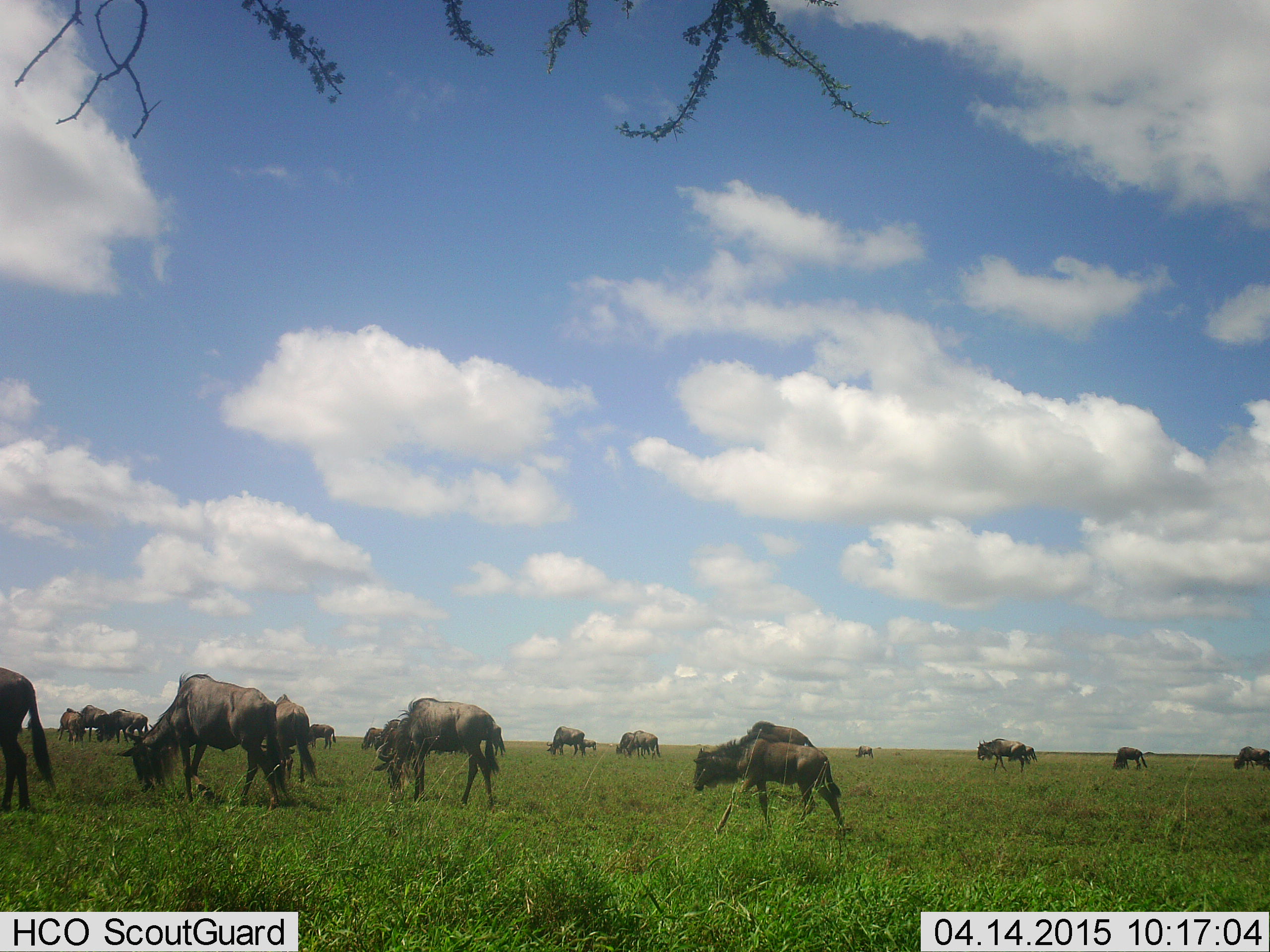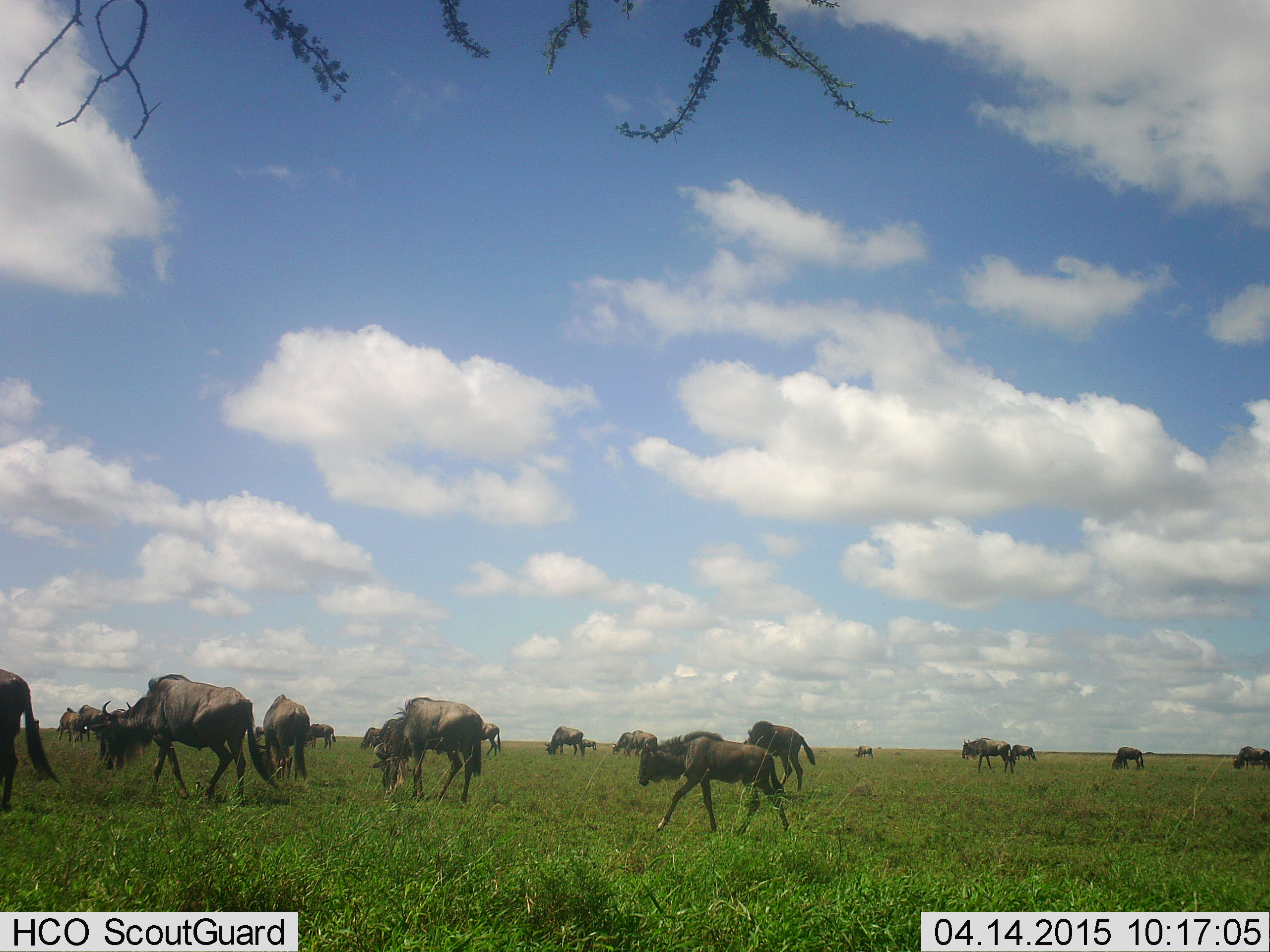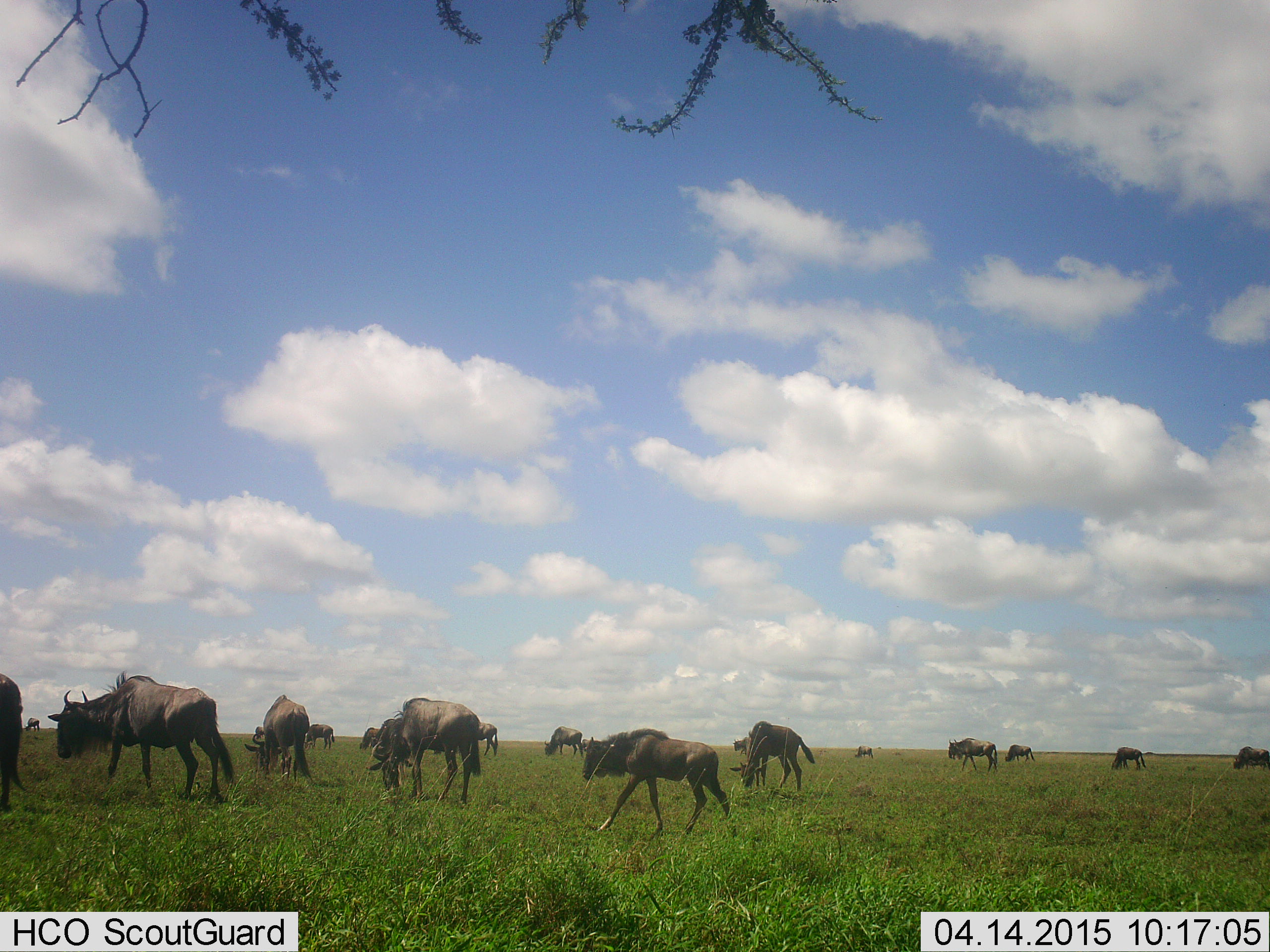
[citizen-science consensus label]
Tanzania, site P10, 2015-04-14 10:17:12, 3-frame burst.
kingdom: Animalia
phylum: Chordata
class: Mammalia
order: Artiodactyla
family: Bovidae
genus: Connochaetes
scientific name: Connochaetes taurinus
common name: blue wildebeest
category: wildebeest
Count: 11-50.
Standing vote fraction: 60%.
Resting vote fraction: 10%.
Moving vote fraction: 100%.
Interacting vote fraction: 0%.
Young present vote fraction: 30%.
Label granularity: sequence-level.